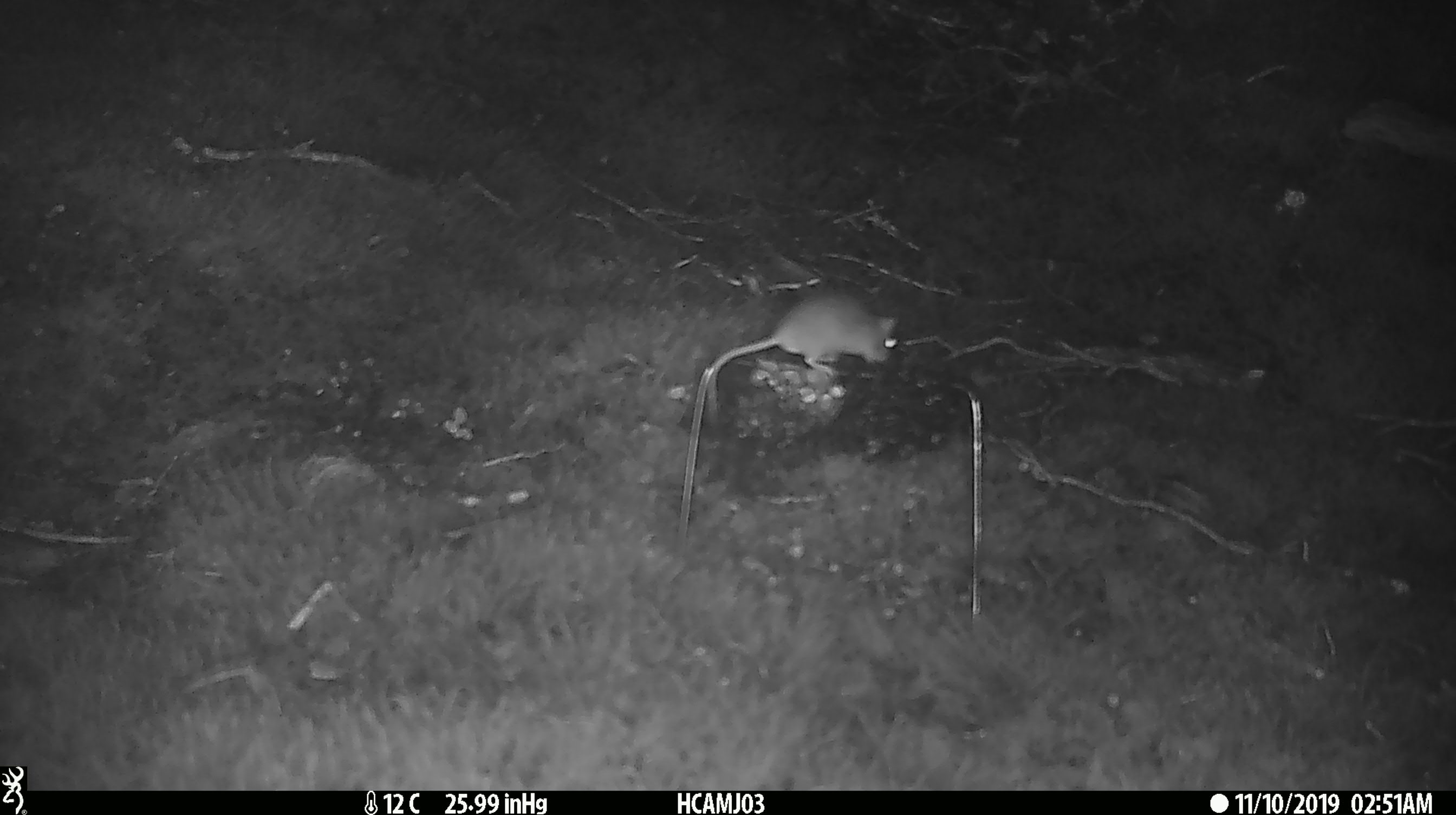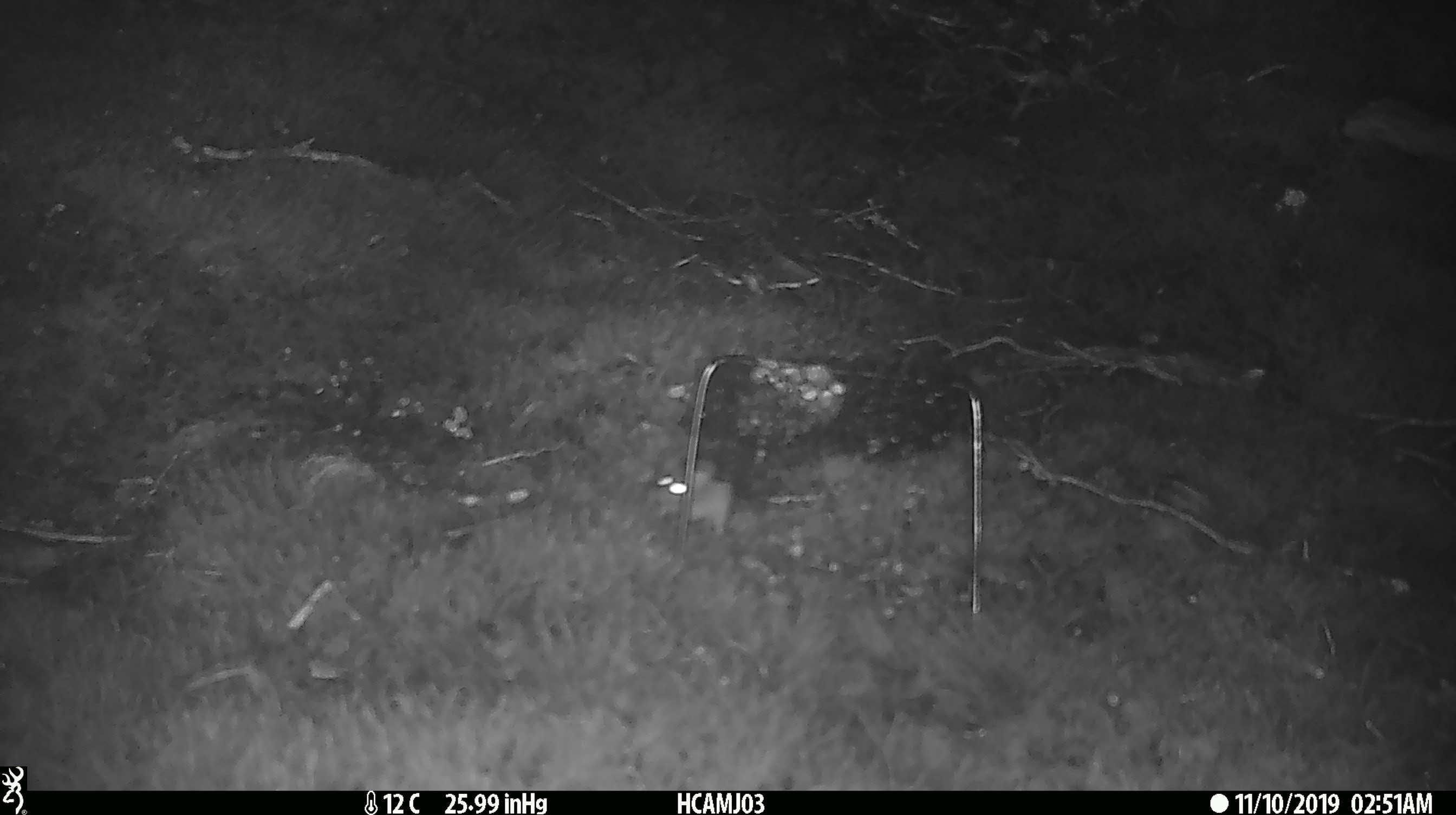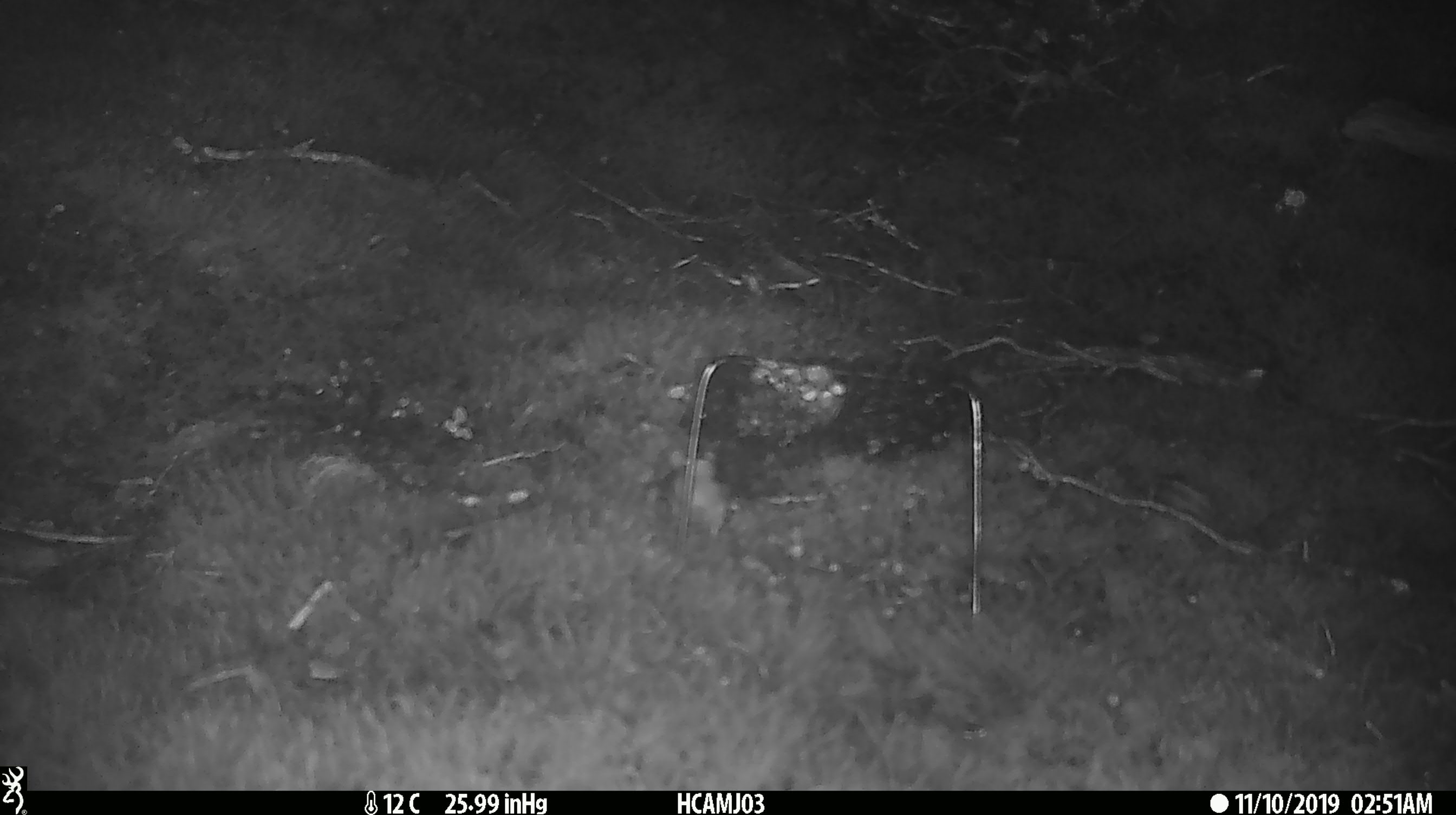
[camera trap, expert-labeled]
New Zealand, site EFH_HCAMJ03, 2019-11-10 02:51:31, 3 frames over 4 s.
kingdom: Animalia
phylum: Chordata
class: Mammalia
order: Rodentia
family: Muridae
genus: Mus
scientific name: Mus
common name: mouse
Mouse (Mus).